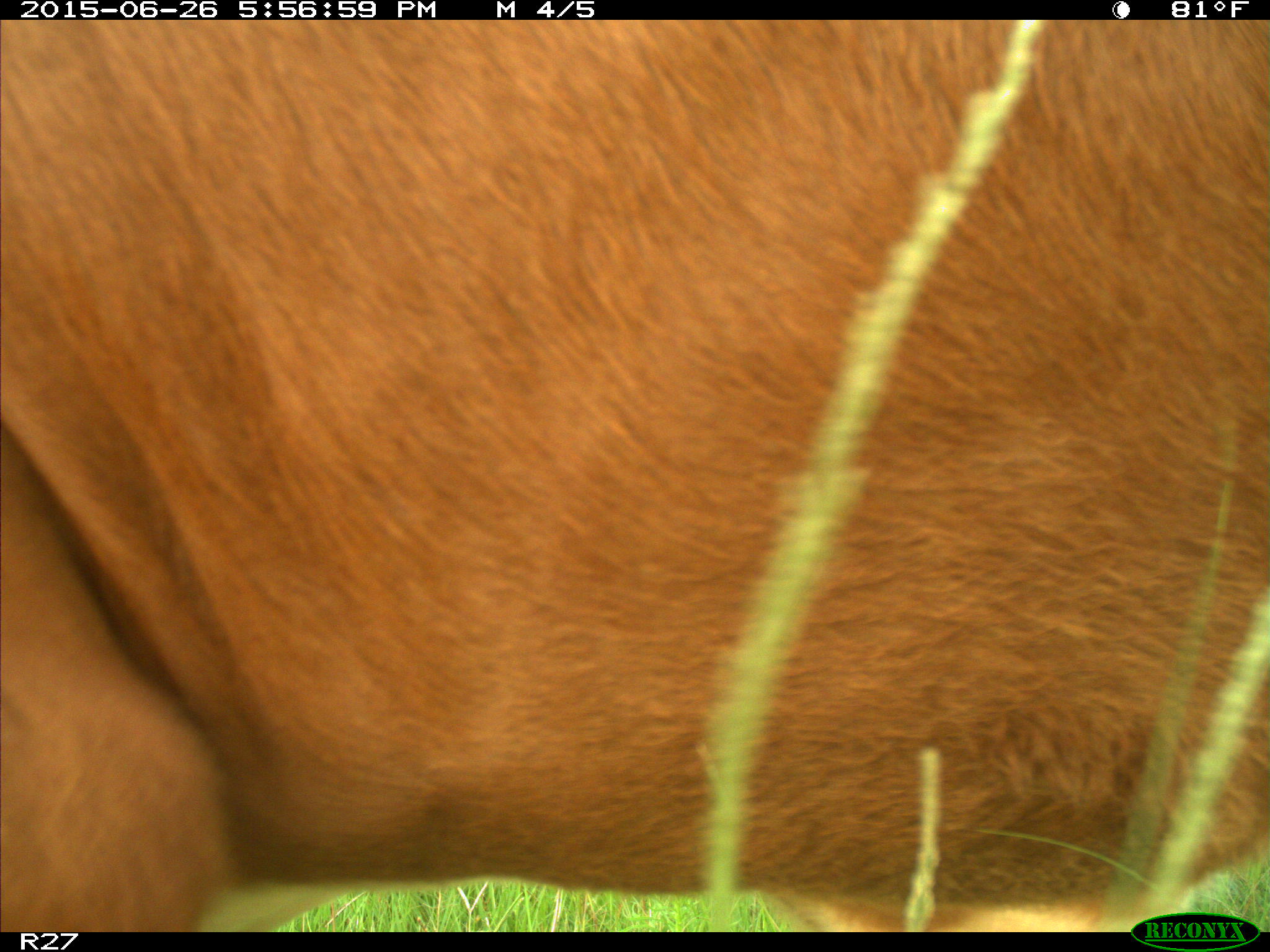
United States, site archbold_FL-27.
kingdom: Animalia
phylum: Chordata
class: Mammalia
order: Artiodactyla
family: Bovidae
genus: Bos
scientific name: Bos taurus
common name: domestic cow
Bos taurus (domestic cow).